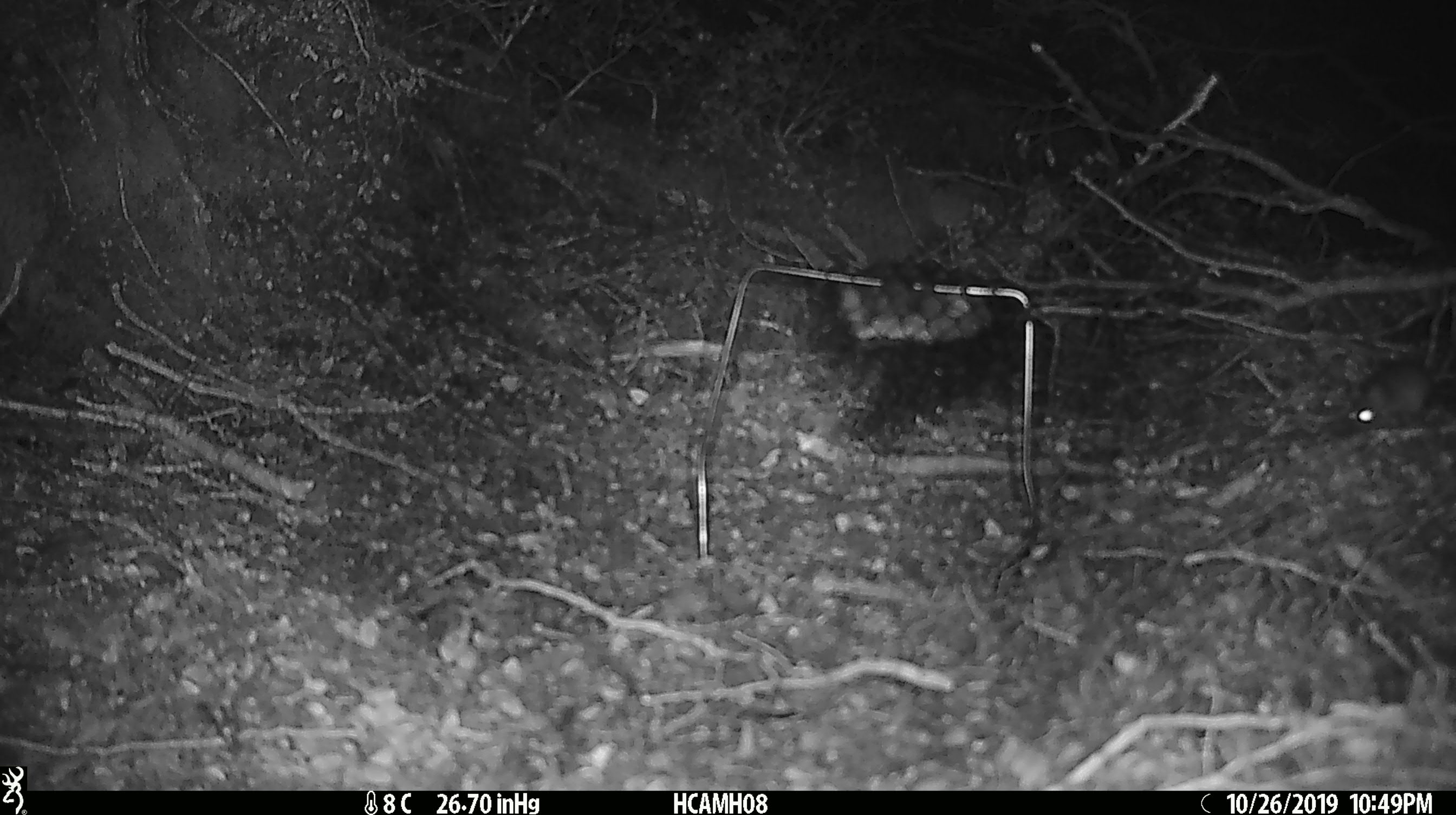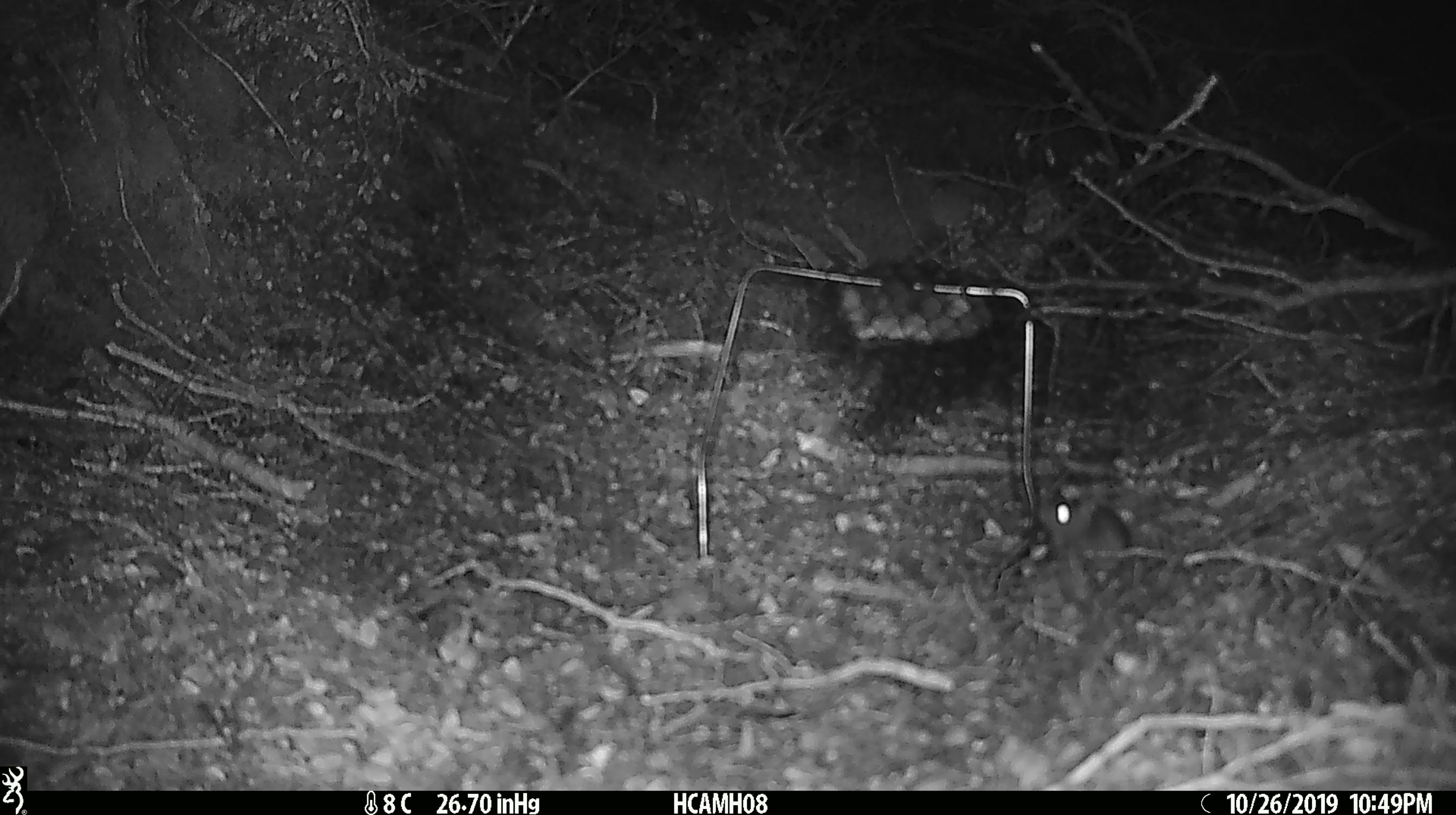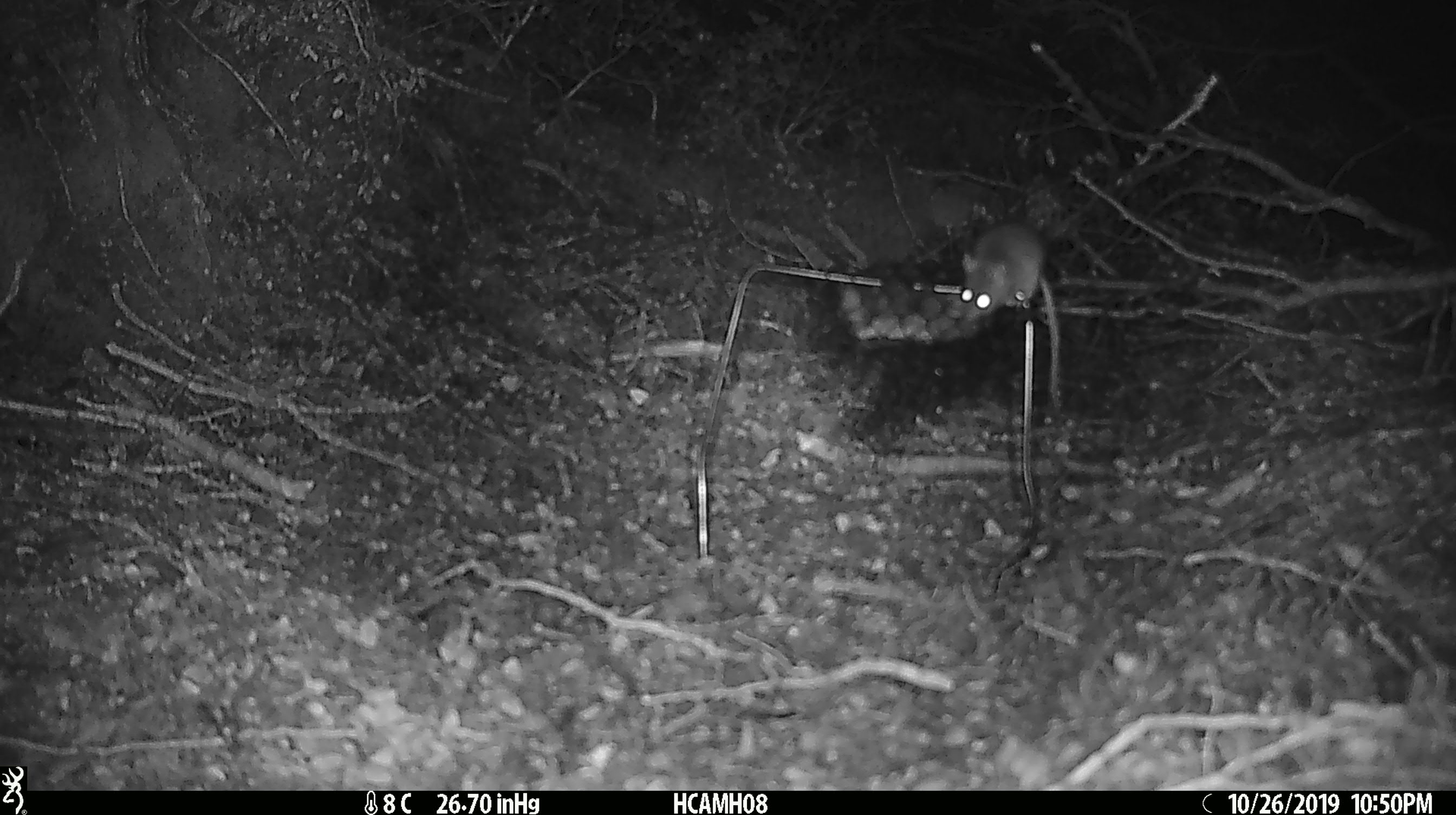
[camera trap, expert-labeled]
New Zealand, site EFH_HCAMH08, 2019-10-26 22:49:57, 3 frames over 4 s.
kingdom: Animalia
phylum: Chordata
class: Mammalia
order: Rodentia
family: Muridae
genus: Mus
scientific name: Mus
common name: mouse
Mouse (Mus).